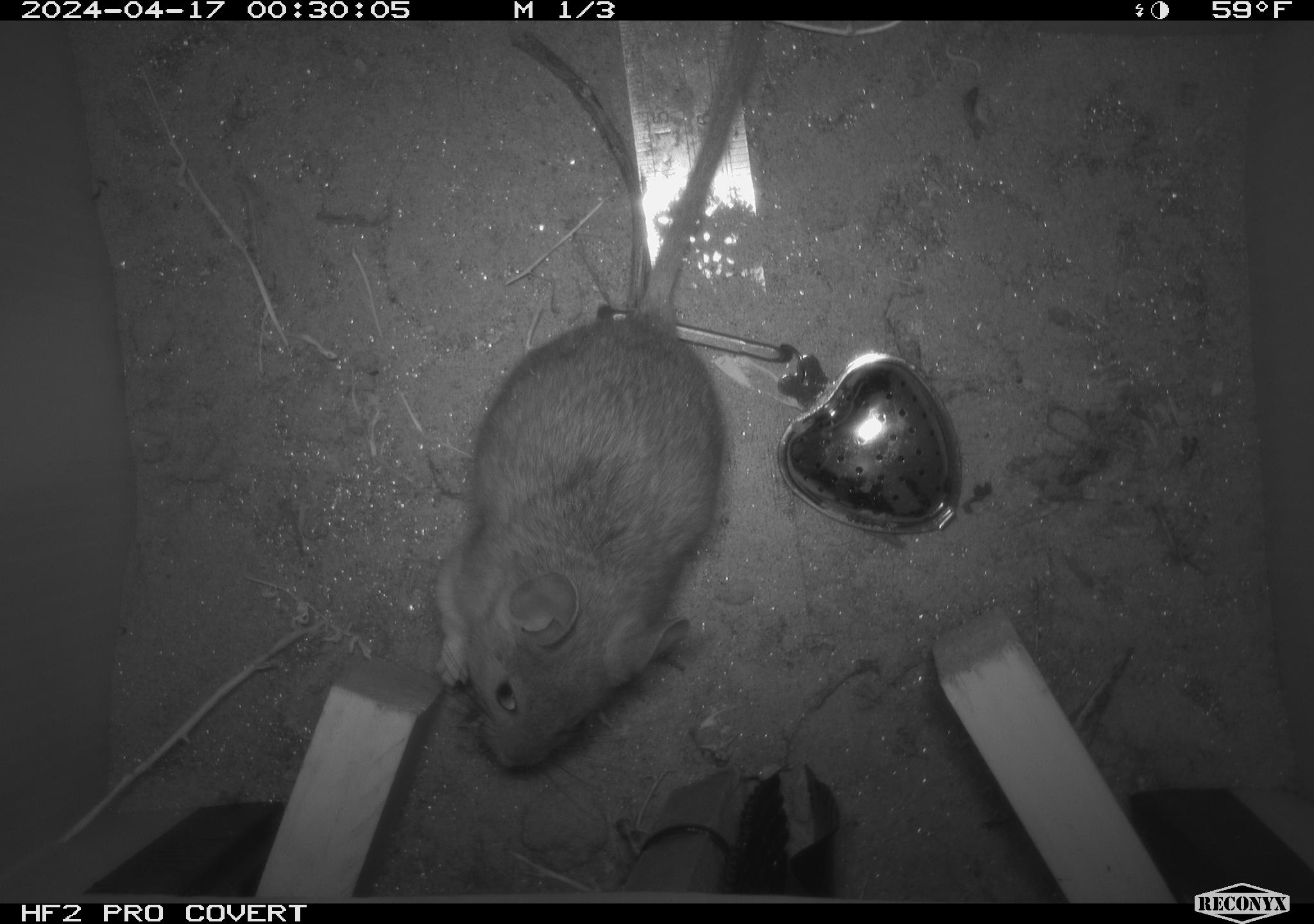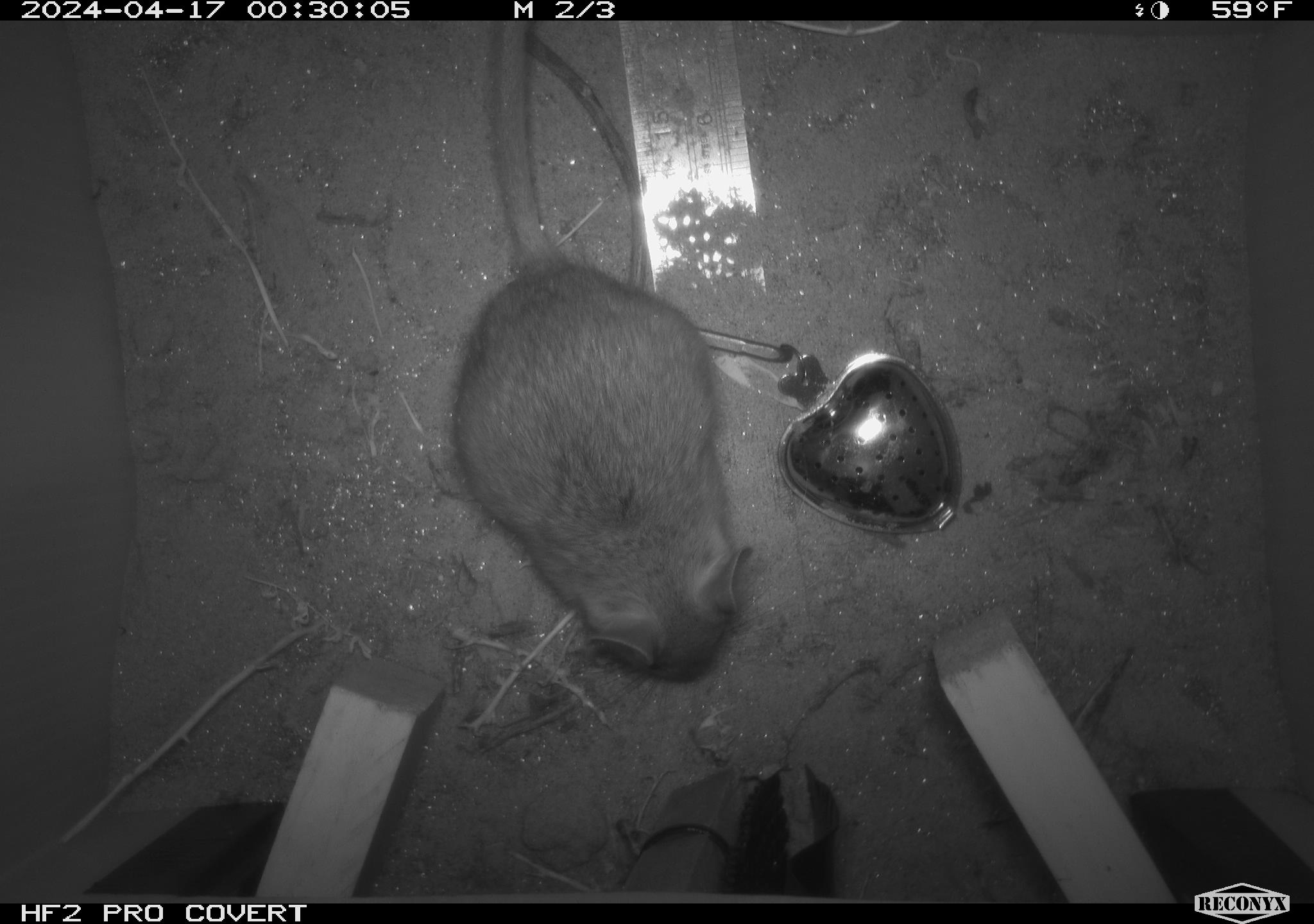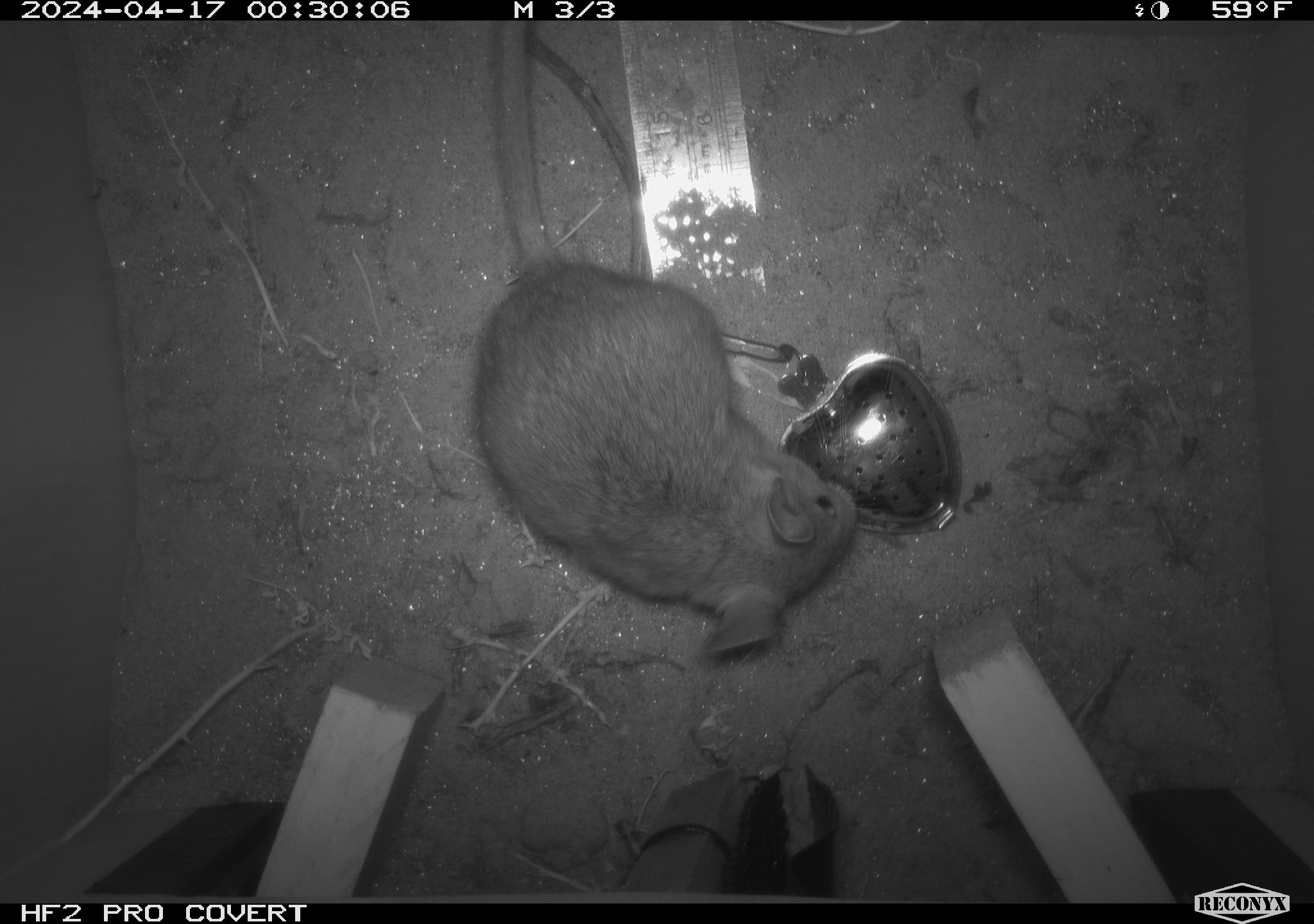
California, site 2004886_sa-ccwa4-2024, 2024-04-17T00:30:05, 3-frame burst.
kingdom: Animalia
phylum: Chordata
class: Mammalia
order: Rodentia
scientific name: Rodentia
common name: woodrat or rat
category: woodrat or rat species